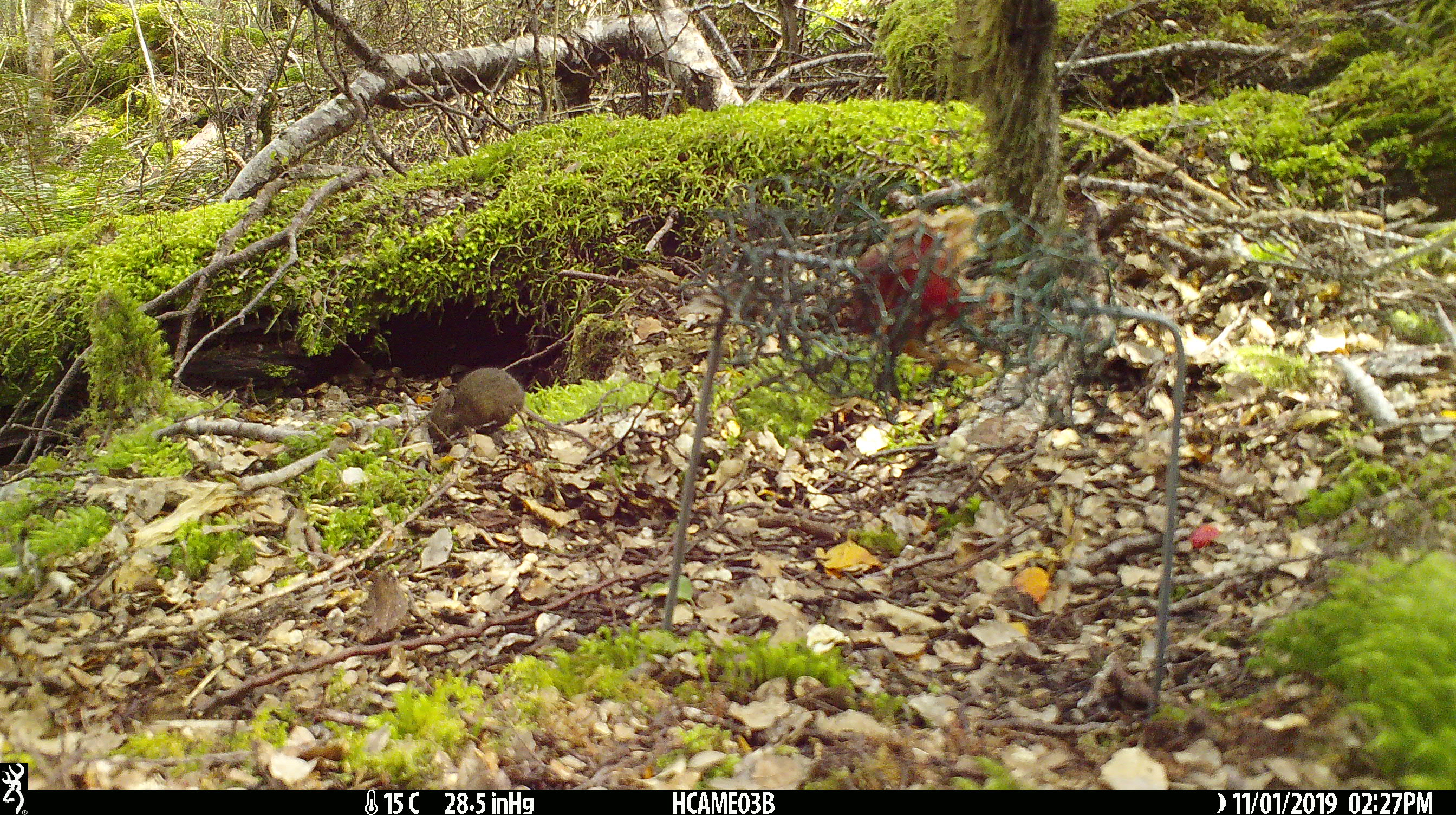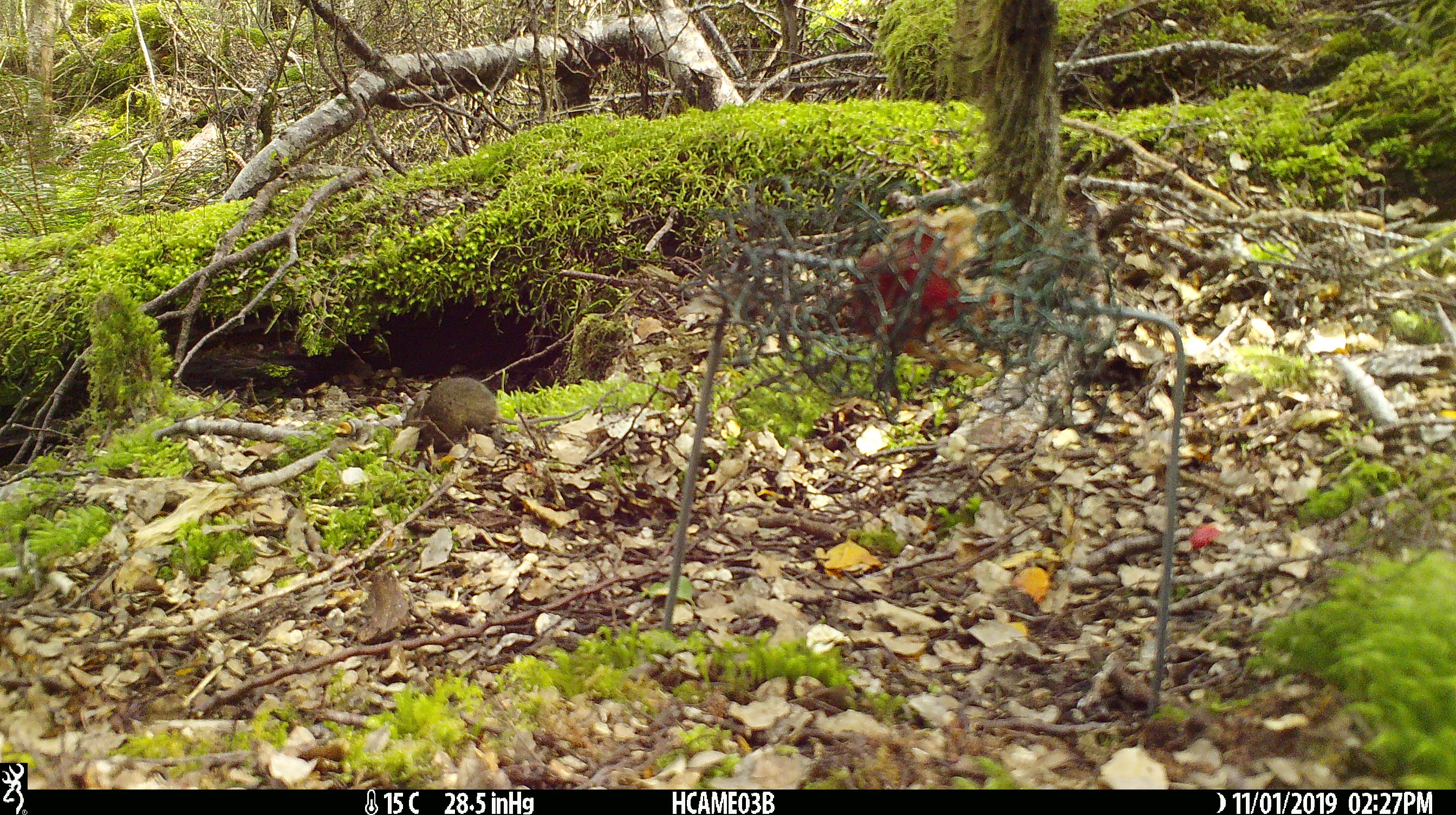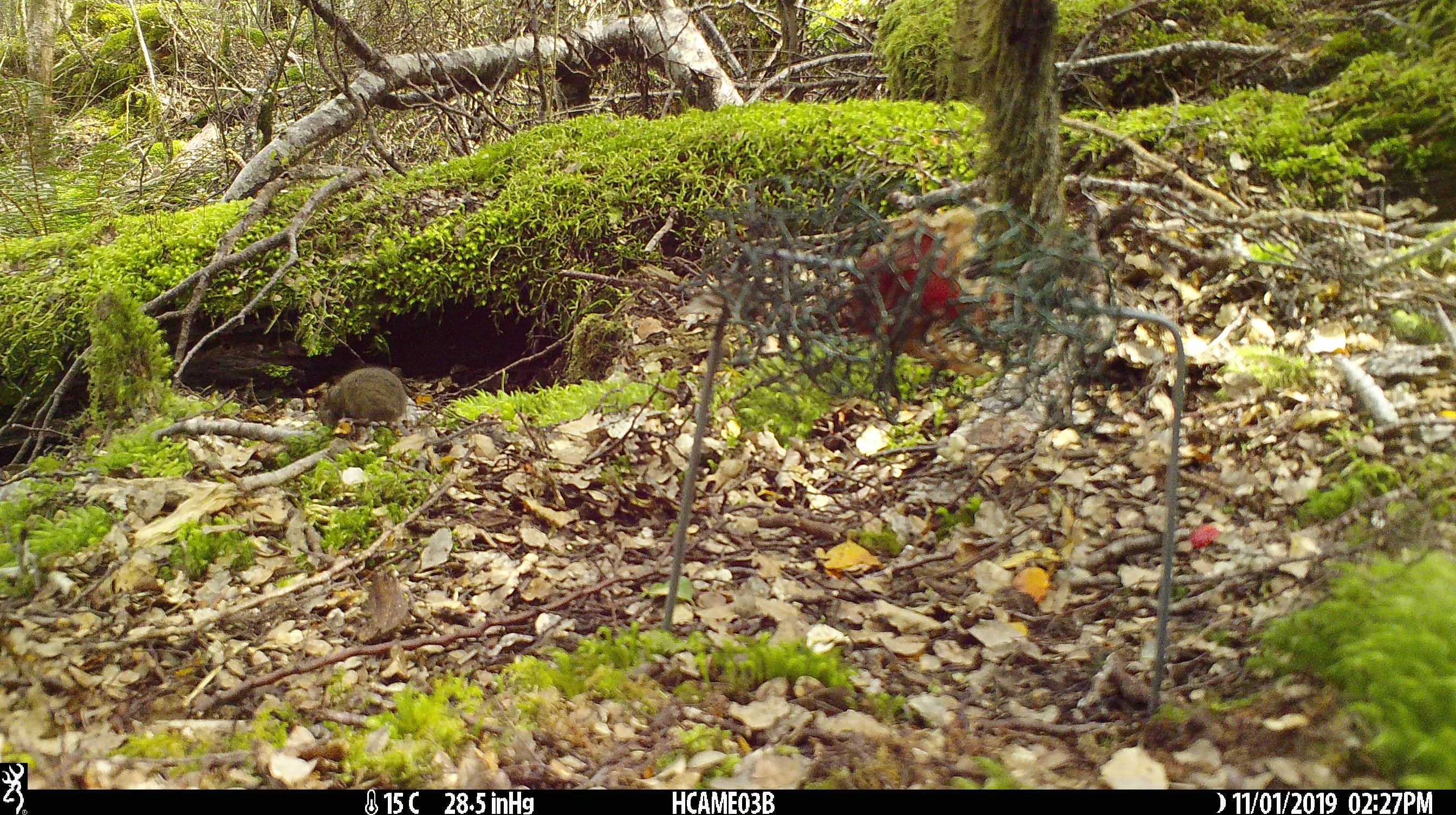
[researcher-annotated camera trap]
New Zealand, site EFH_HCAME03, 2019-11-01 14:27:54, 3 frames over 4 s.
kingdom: Animalia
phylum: Chordata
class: Mammalia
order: Rodentia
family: Muridae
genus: Mus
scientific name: Mus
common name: mouse